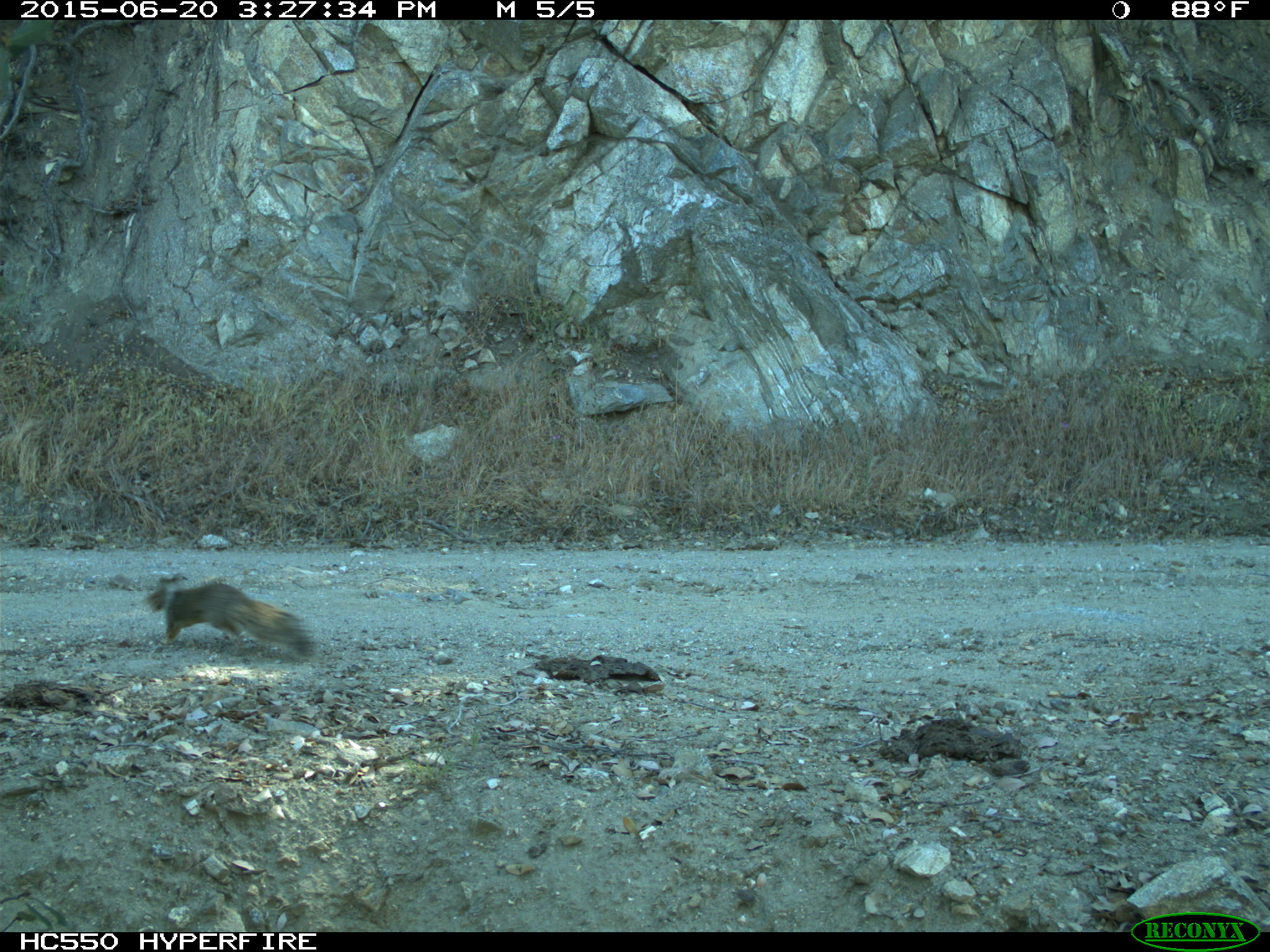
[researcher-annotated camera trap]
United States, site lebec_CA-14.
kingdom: Animalia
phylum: Chordata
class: Mammalia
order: Rodentia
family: Sciuridae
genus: Otospermophilus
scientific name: Otospermophilus beecheyi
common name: california ground squirrel